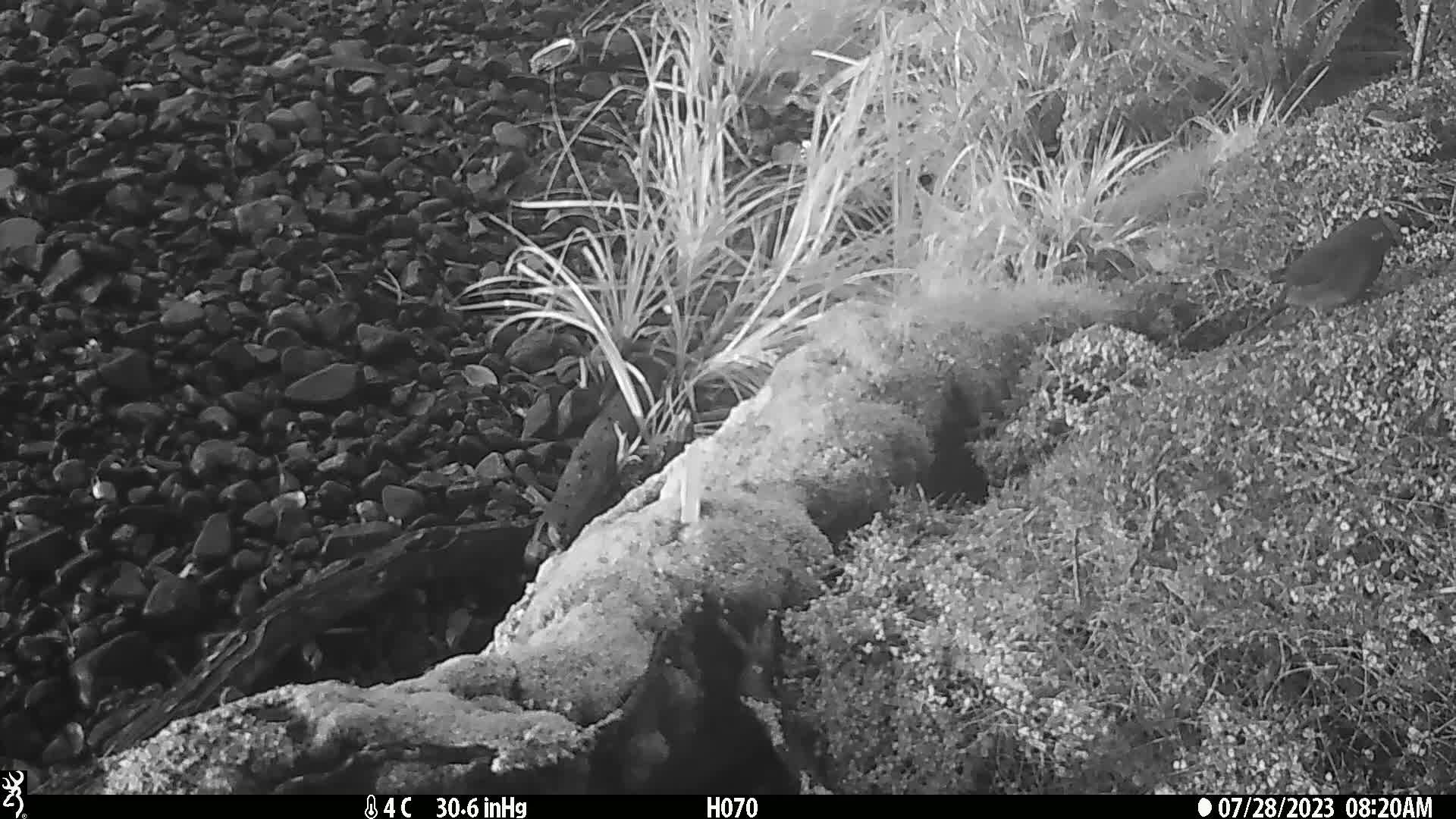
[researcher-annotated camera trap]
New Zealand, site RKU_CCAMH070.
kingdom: Animalia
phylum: Chordata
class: Aves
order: Psittaciformes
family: Psittaculidae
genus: Cyanoramphus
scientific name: Cyanoramphus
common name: parakeet